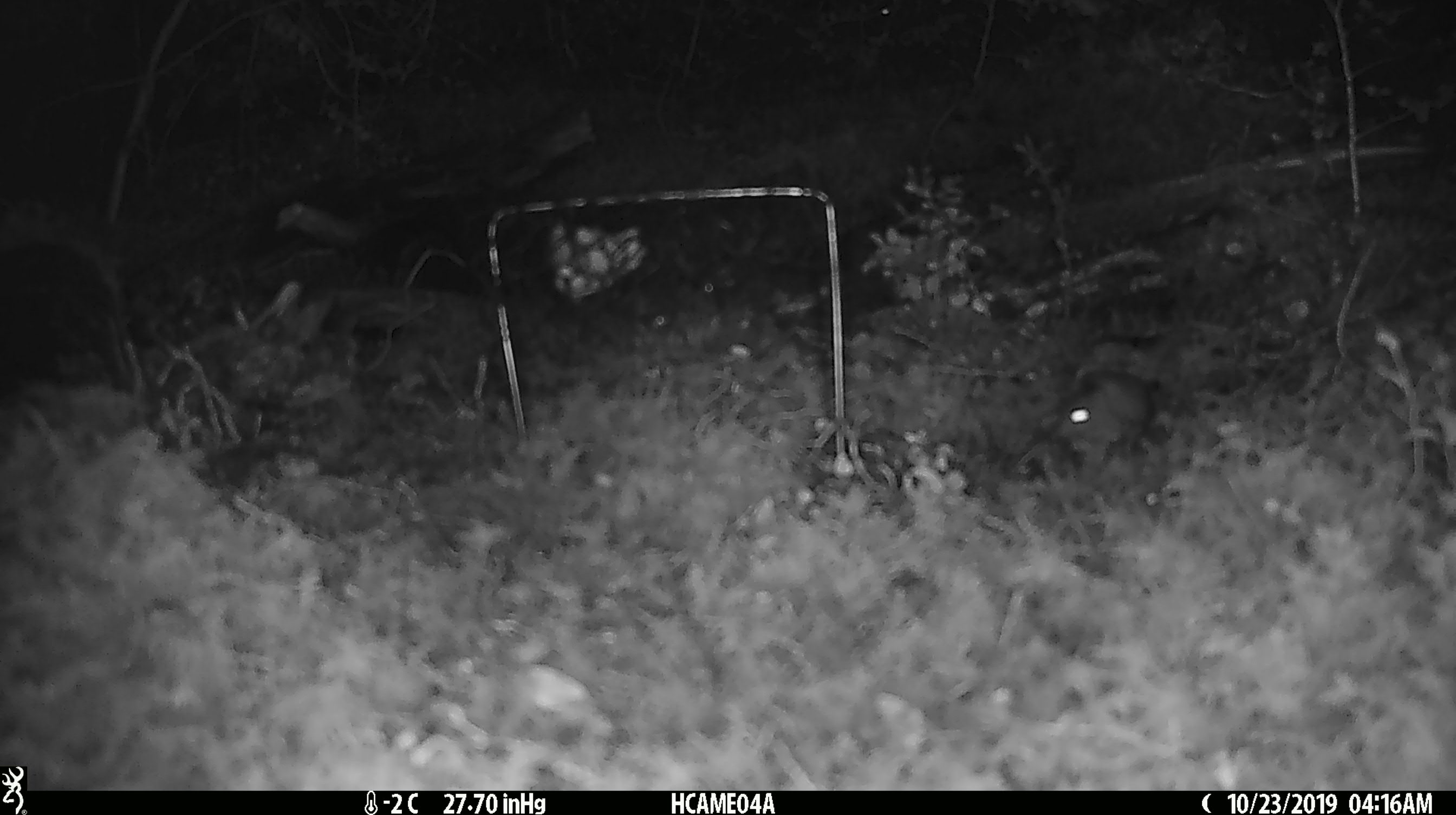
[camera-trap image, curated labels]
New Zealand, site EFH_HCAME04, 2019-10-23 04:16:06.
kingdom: Animalia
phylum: Chordata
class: Mammalia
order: Rodentia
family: Muridae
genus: Mus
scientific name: Mus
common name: mouse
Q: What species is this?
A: Mouse (Mus).